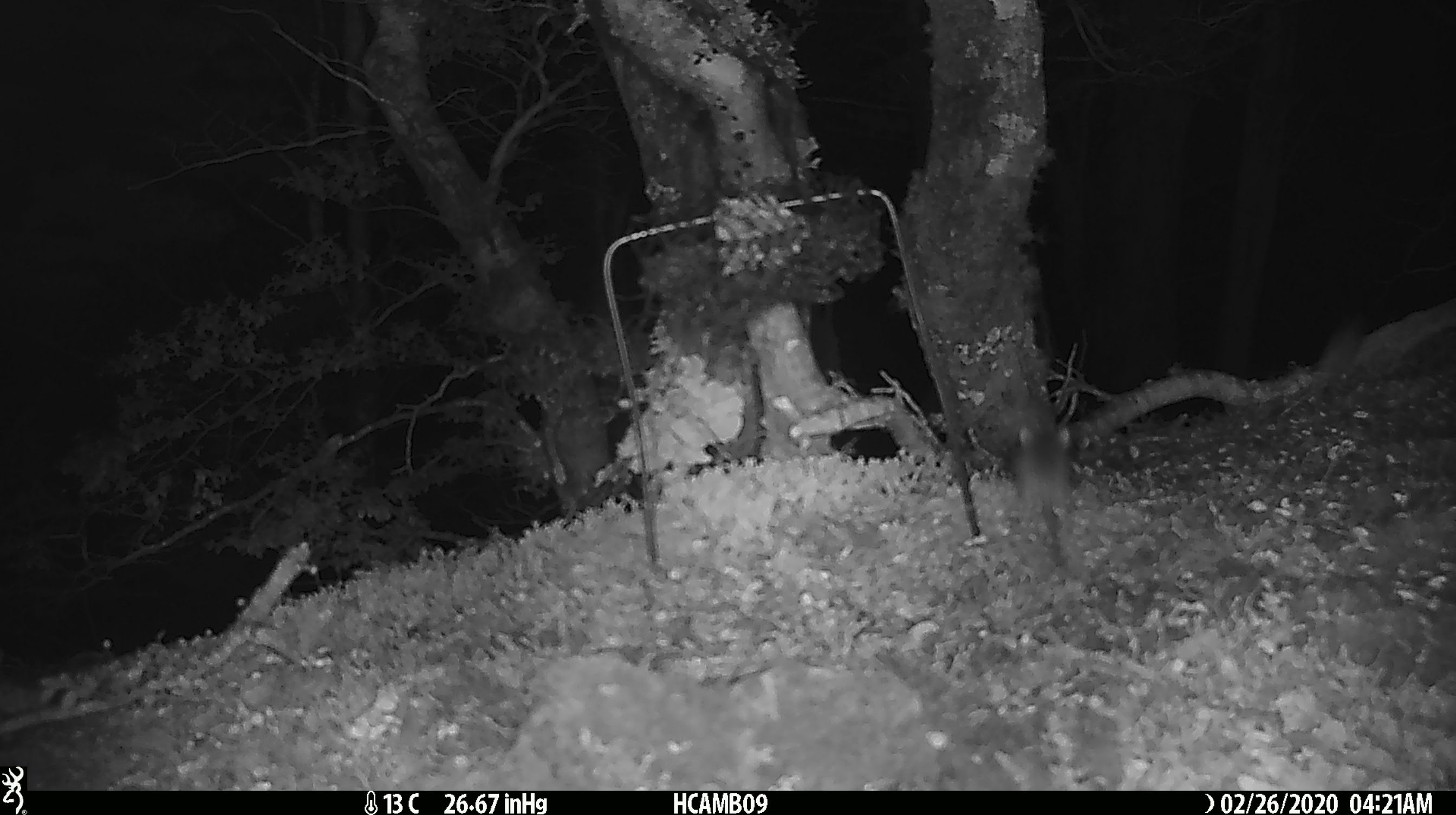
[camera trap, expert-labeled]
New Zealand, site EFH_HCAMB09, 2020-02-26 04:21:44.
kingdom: Animalia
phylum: Chordata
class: Mammalia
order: Rodentia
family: Muridae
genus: Mus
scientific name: Mus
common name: mouse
Mouse (Mus).